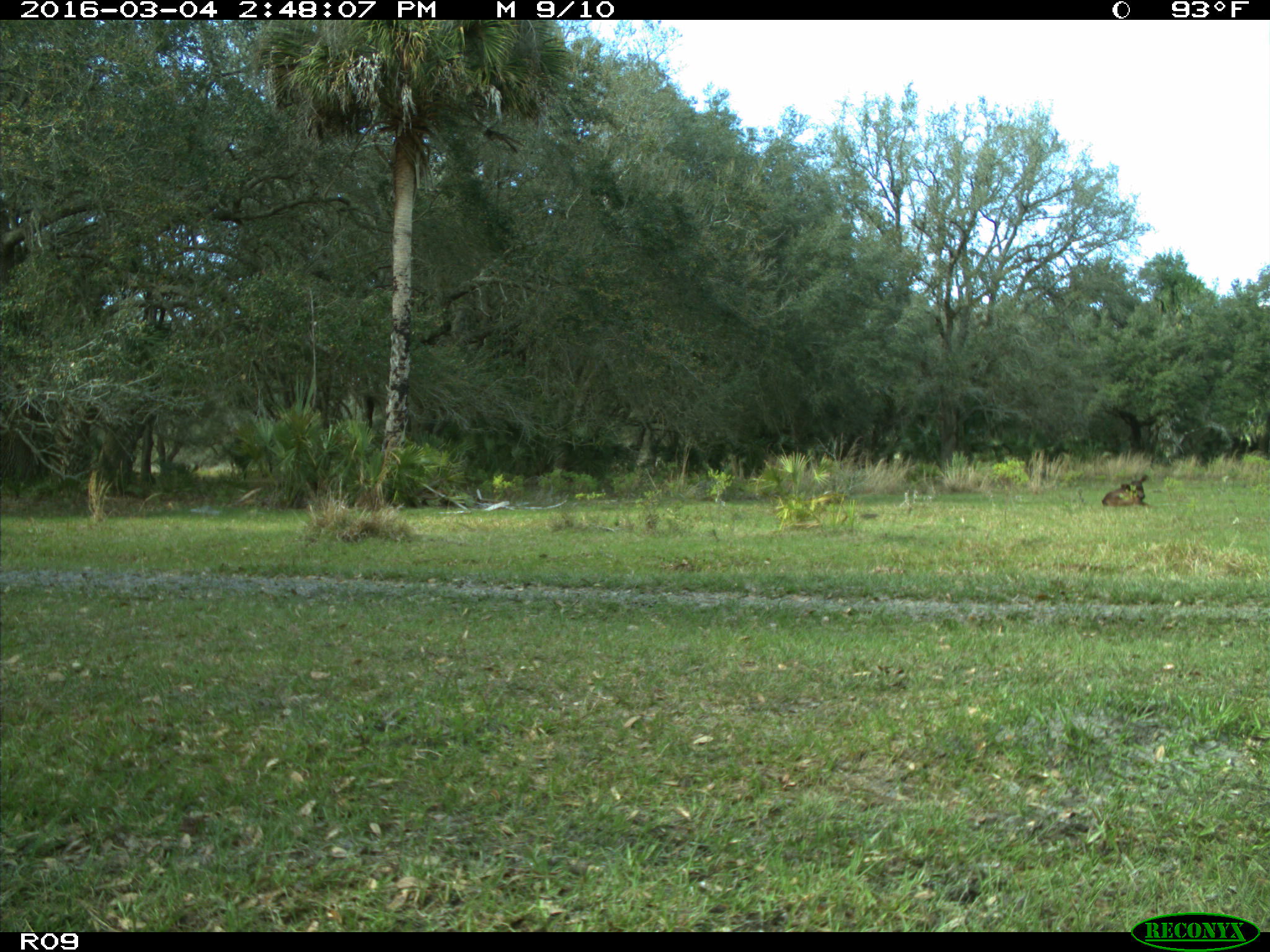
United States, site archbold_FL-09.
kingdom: Animalia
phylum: Chordata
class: Mammalia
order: Artiodactyla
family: Bovidae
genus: Bos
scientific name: Bos taurus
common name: domestic cow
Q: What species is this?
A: Bos taurus (domestic cow).